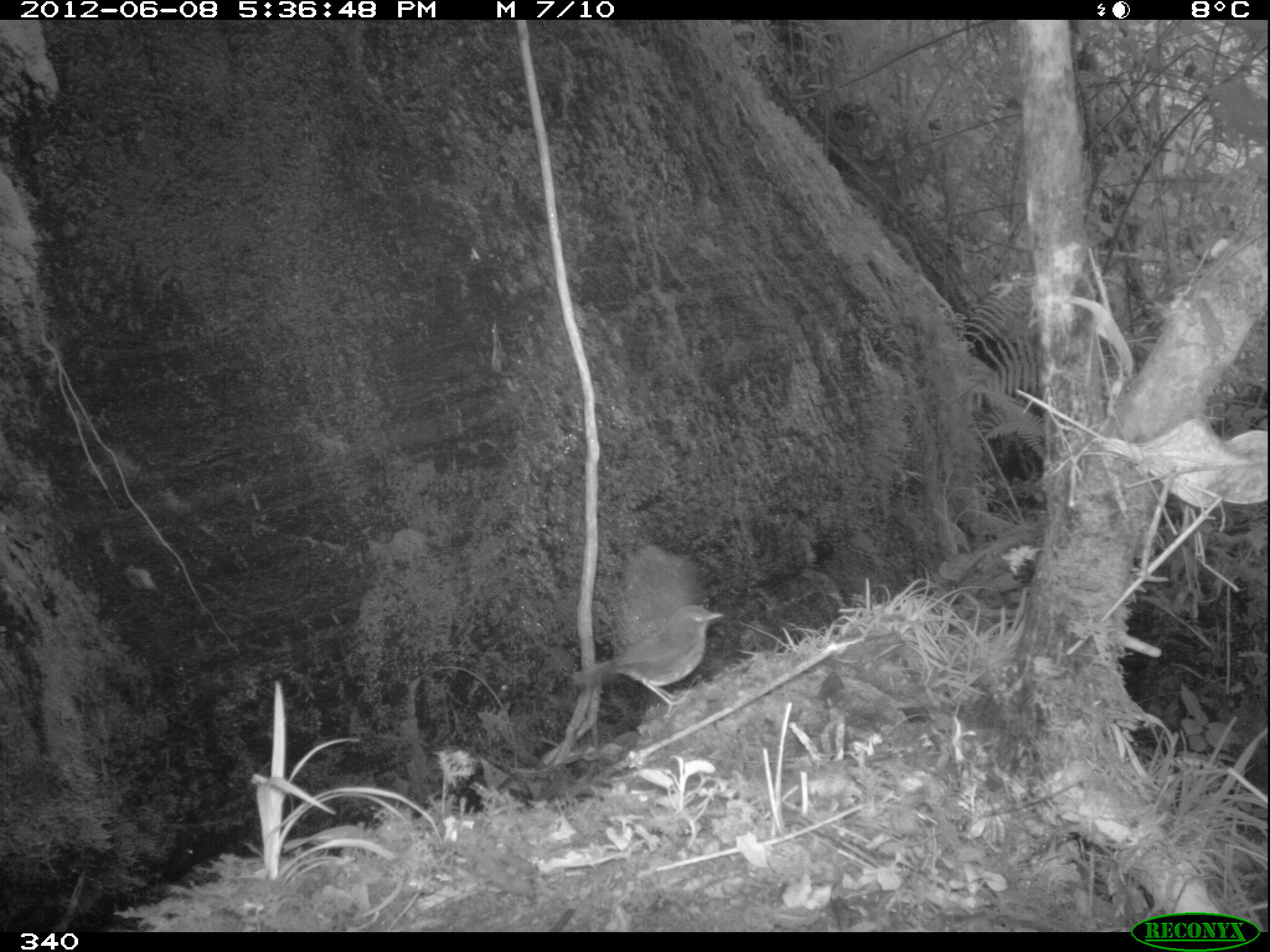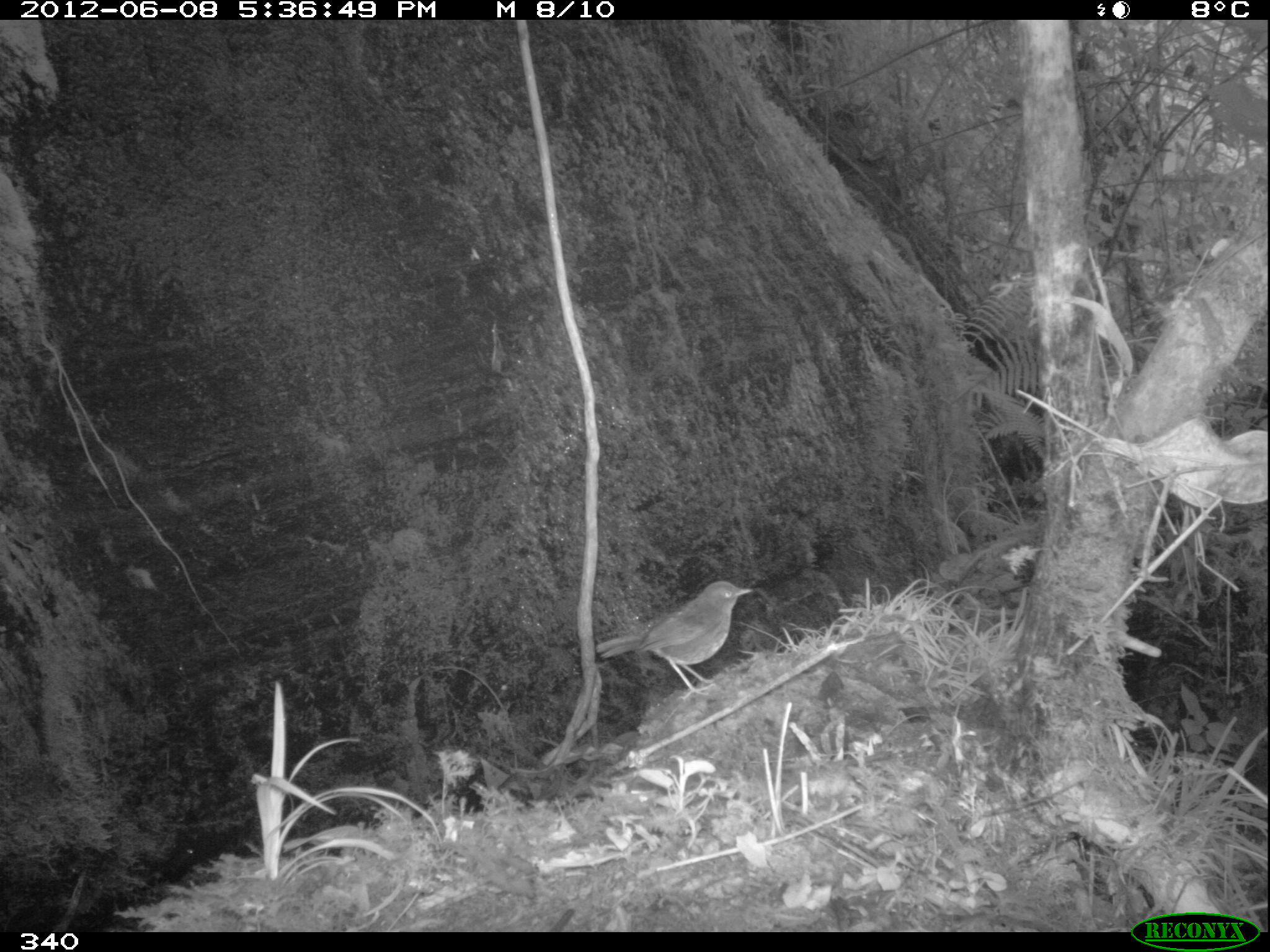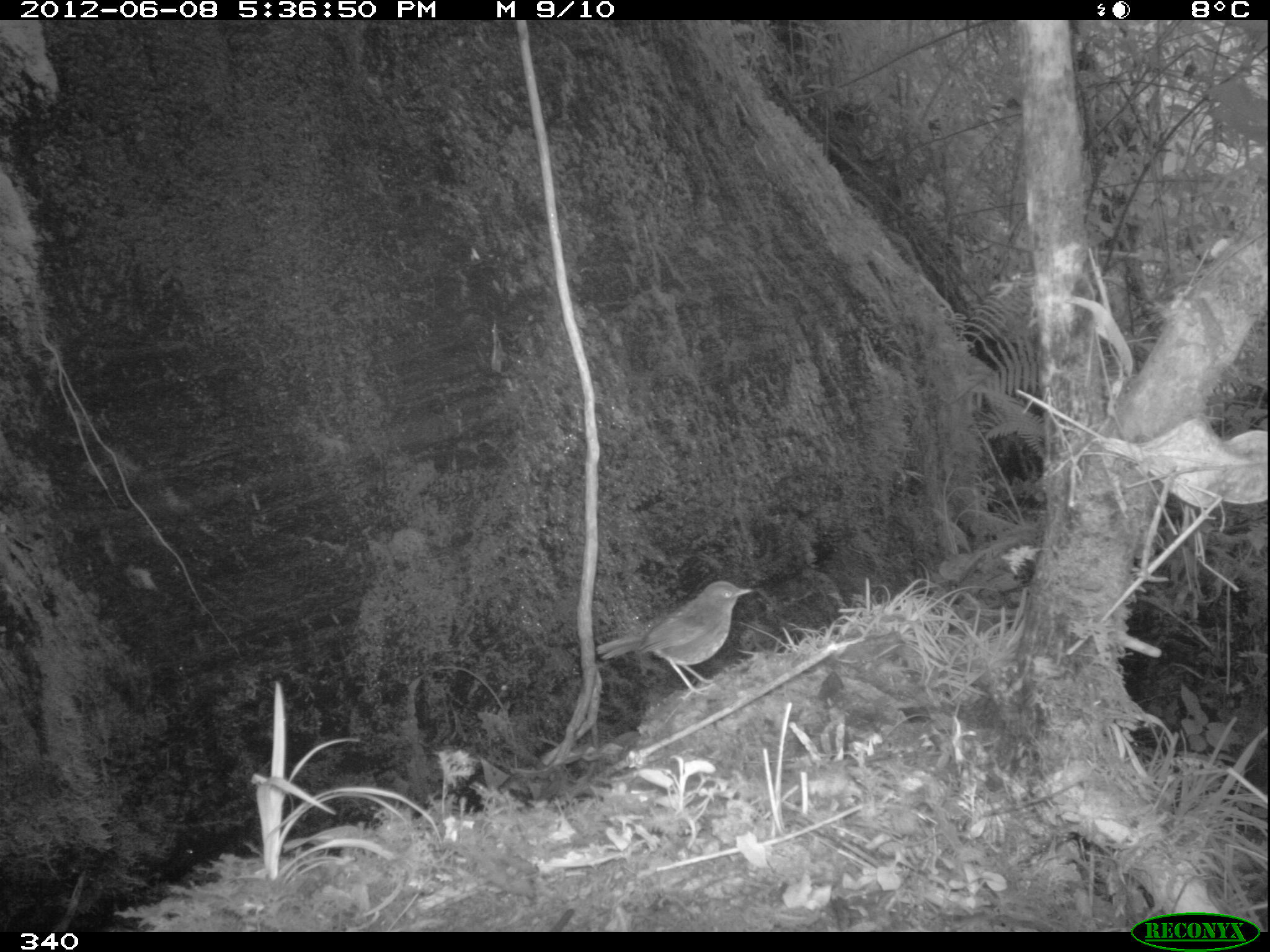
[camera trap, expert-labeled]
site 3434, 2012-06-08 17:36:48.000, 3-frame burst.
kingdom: Animalia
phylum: Chordata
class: Aves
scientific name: Aves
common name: bird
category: unknown bird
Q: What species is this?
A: Unknown bird (bird) (Aves).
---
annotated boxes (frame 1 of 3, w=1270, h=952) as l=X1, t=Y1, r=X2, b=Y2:
unknown bird: l=569, t=604, r=726, b=719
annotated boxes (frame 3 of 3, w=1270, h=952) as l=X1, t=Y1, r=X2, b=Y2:
unknown bird: l=596, t=581, r=753, b=698